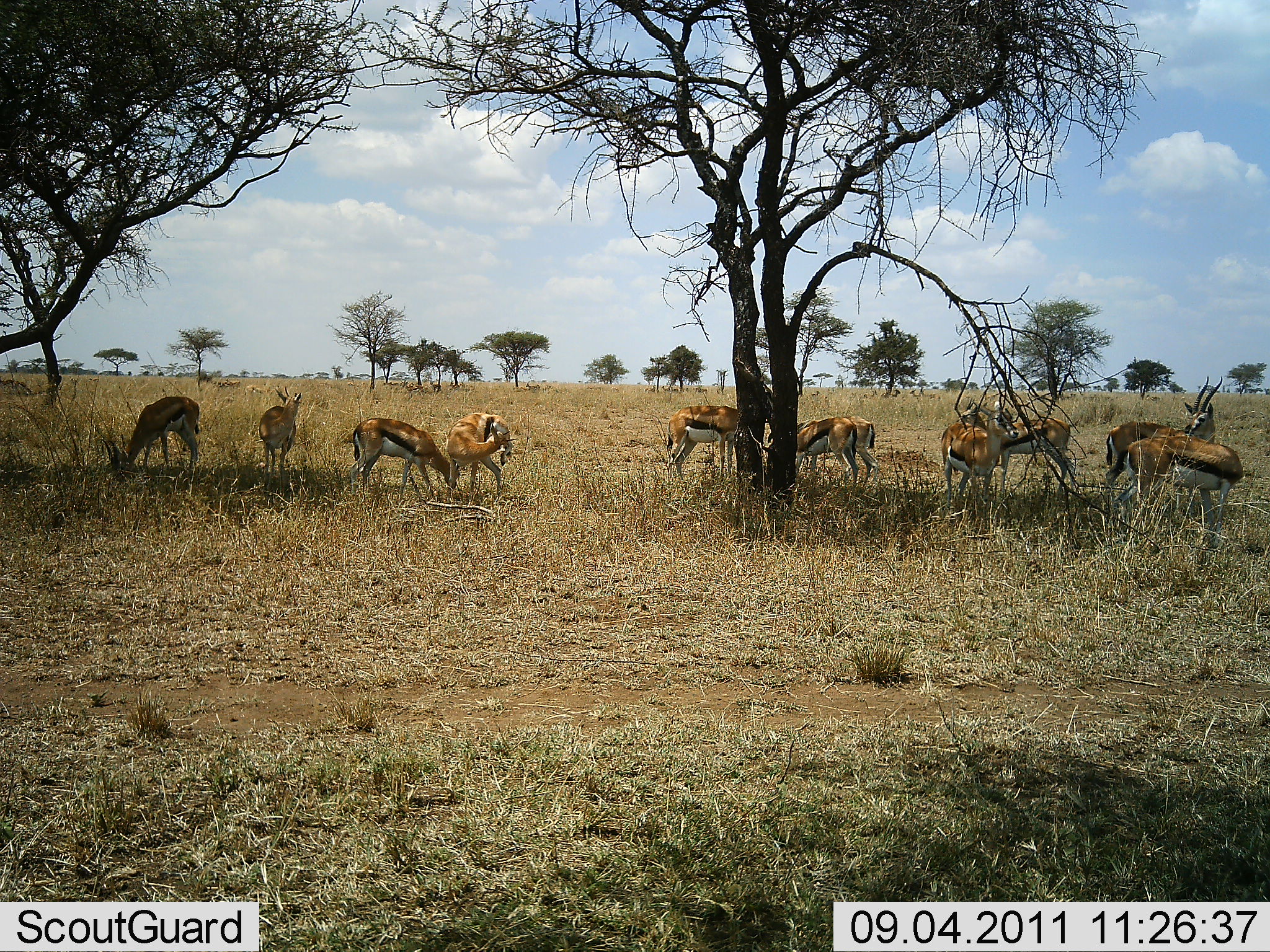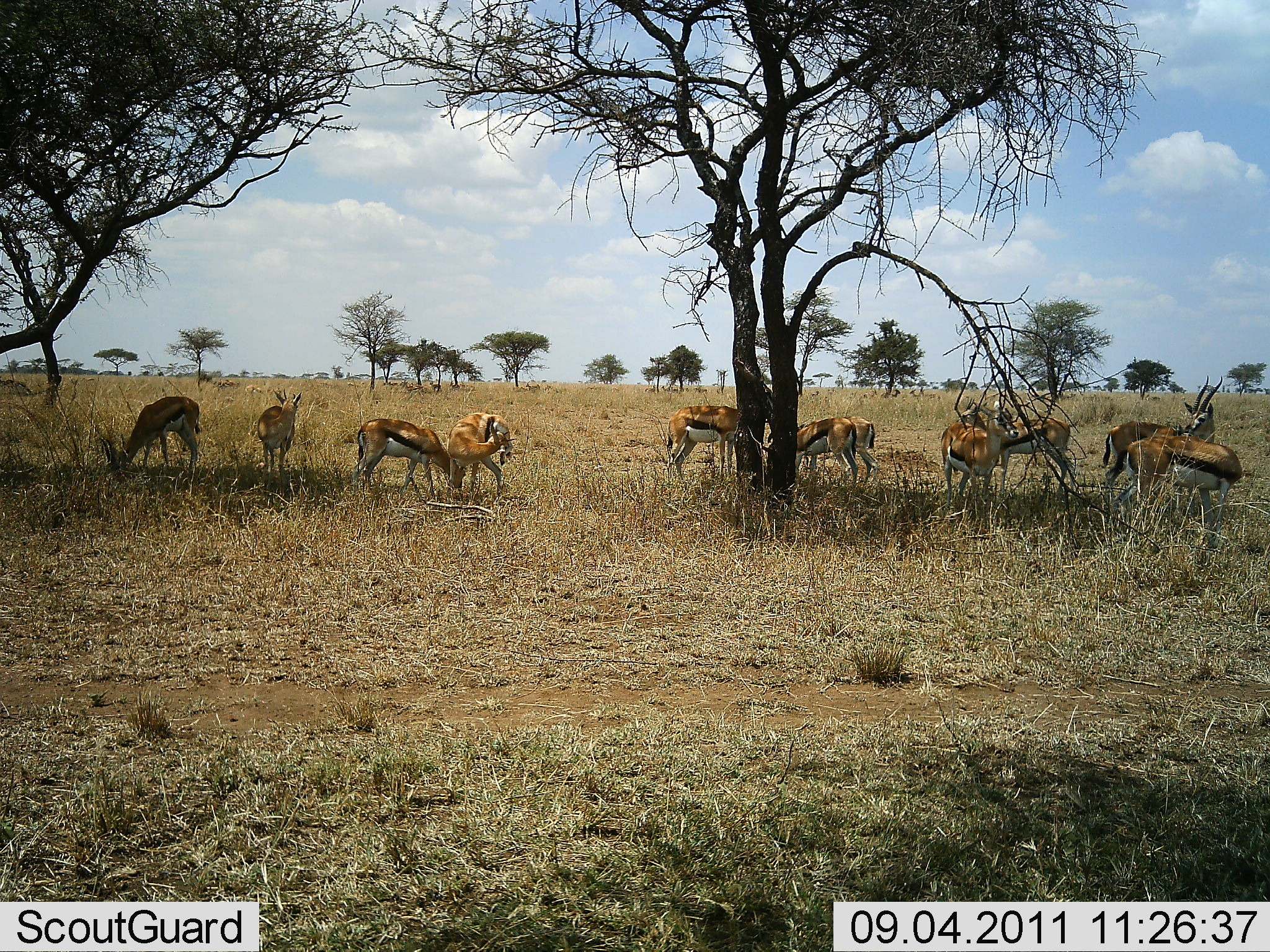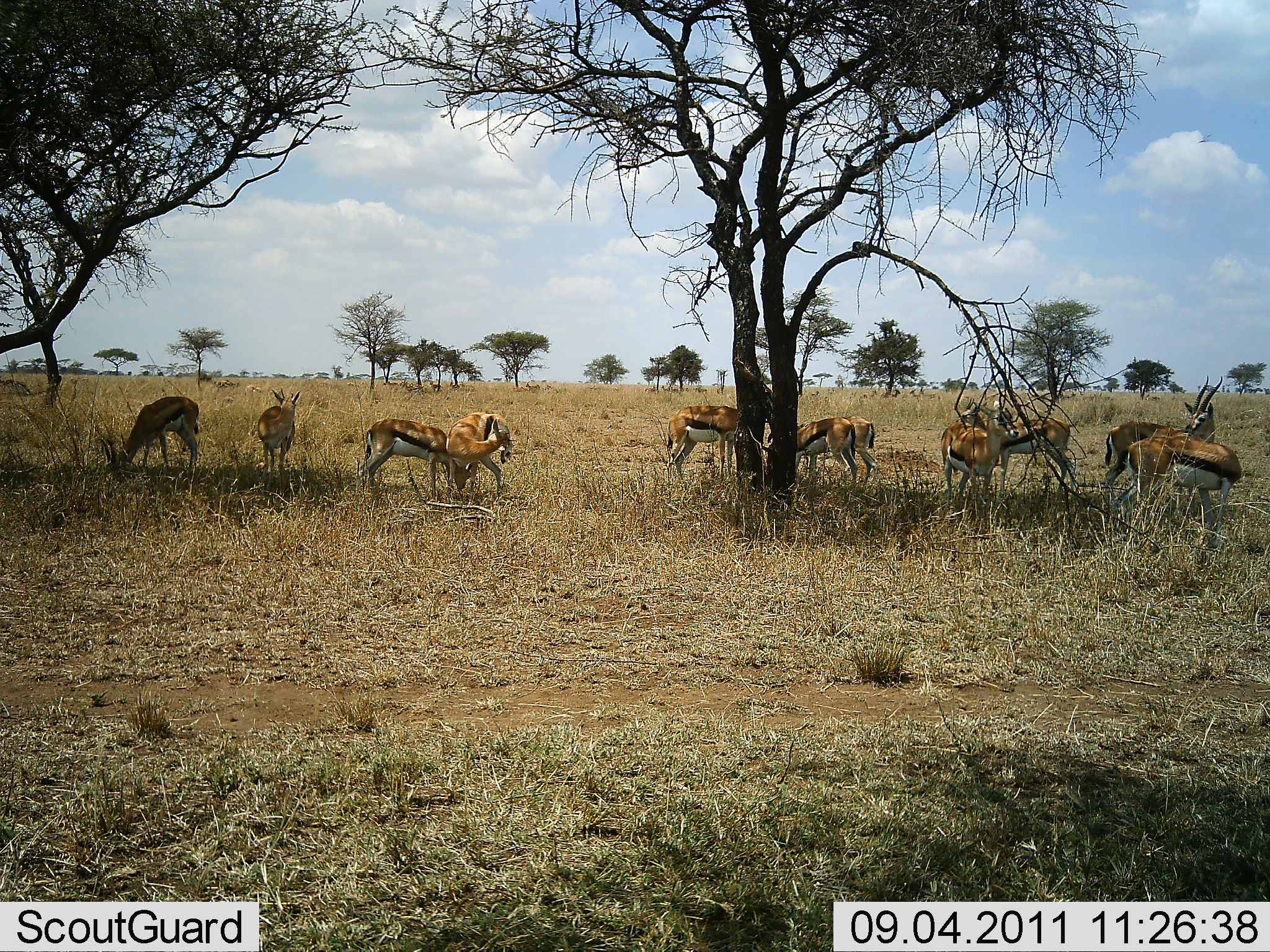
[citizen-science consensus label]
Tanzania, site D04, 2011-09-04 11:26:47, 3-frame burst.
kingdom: Animalia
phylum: Chordata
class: Mammalia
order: Artiodactyla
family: Bovidae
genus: Eudorcas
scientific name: Eudorcas thomsonii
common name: thomson's gazelle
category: gazellethomsons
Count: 11-50.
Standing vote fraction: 80%.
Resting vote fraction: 20%.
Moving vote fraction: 0%.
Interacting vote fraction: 10%.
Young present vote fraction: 0%.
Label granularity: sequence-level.